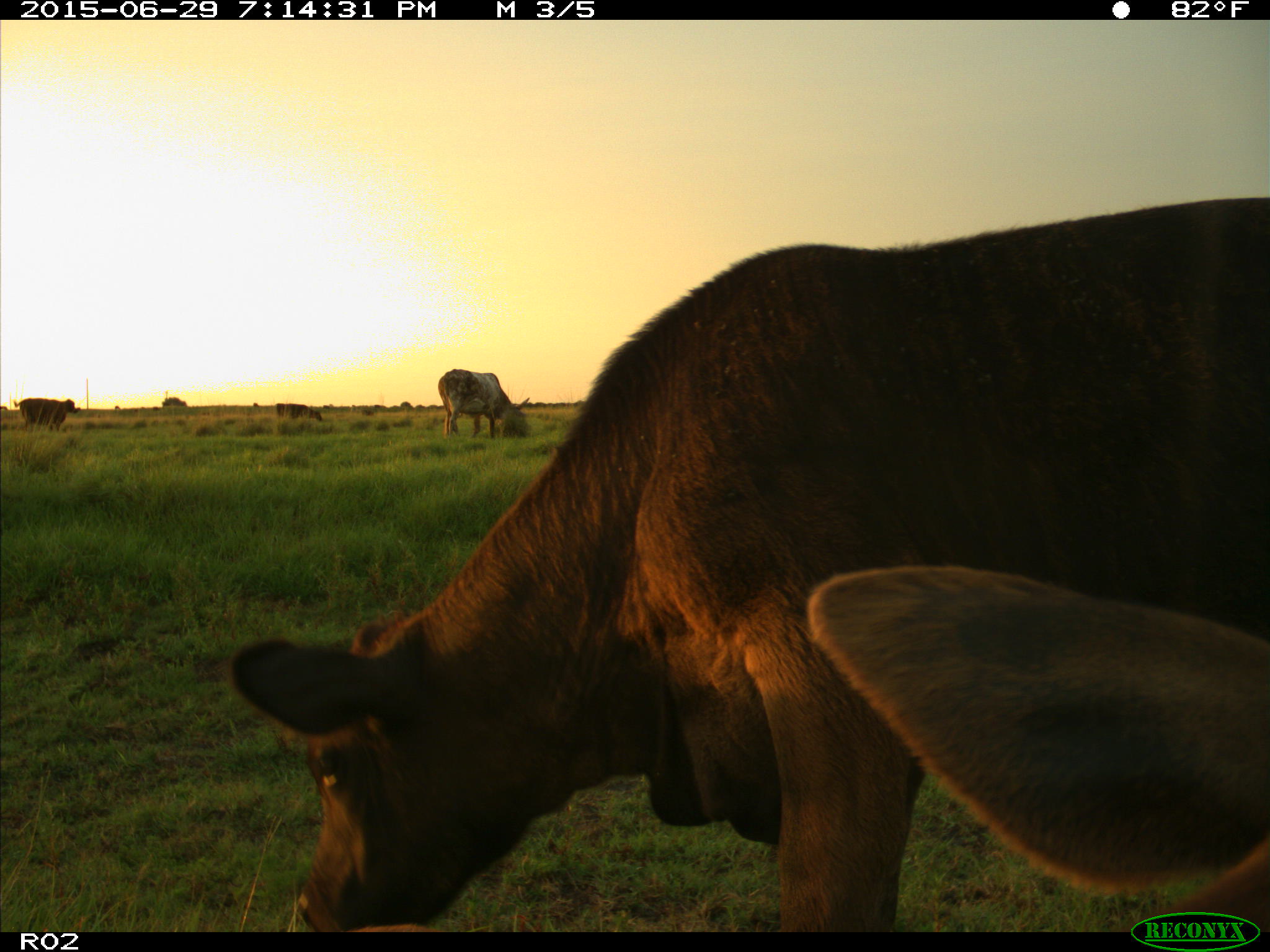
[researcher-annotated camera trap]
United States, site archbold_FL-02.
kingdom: Animalia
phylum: Chordata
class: Mammalia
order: Artiodactyla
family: Bovidae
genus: Bos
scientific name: Bos taurus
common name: domestic cow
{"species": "Bos taurus (domestic cow)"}